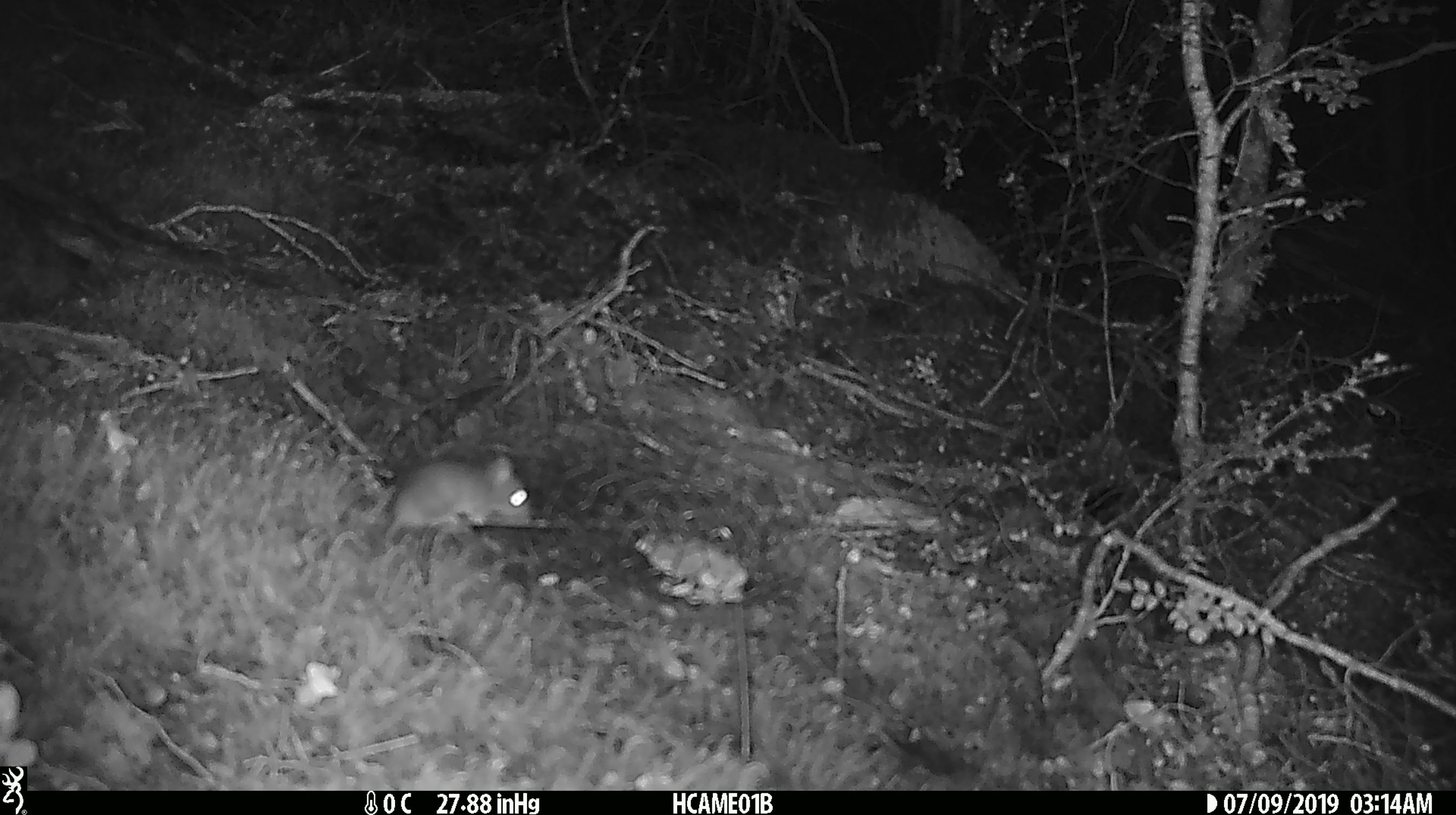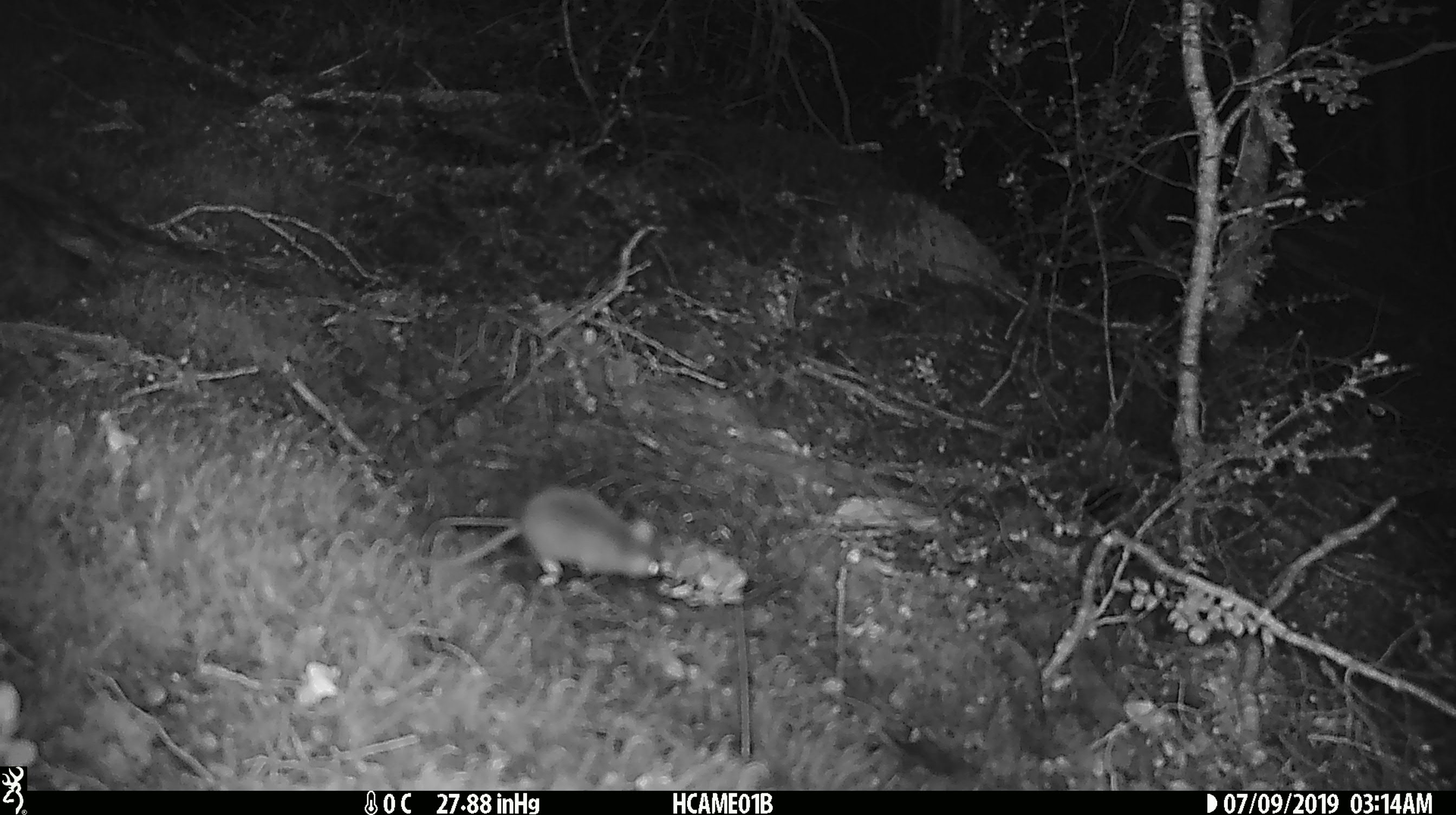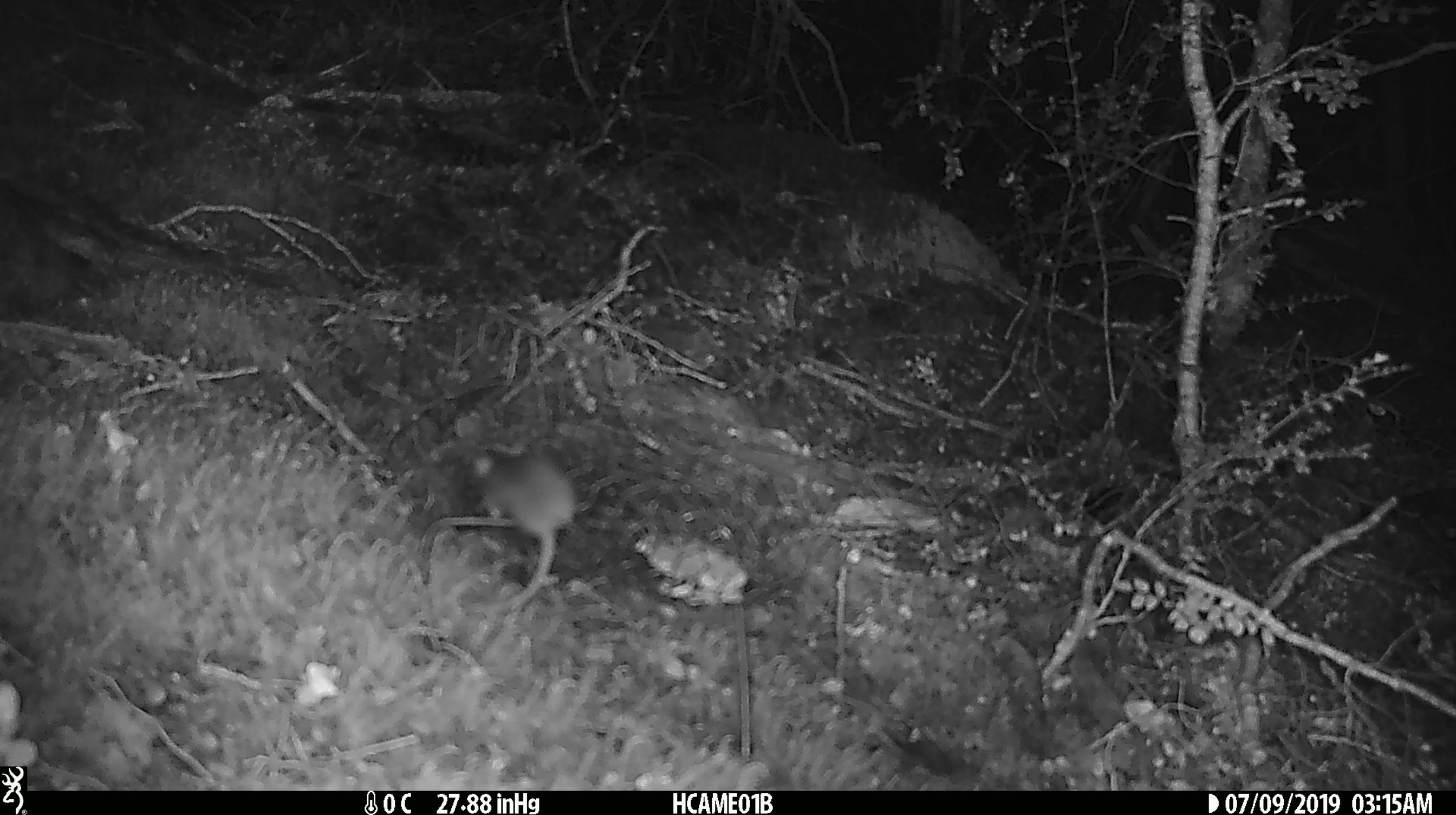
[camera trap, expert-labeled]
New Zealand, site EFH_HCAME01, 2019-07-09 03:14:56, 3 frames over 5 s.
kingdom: Animalia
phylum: Chordata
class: Mammalia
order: Rodentia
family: Muridae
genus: Mus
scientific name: Mus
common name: mouse